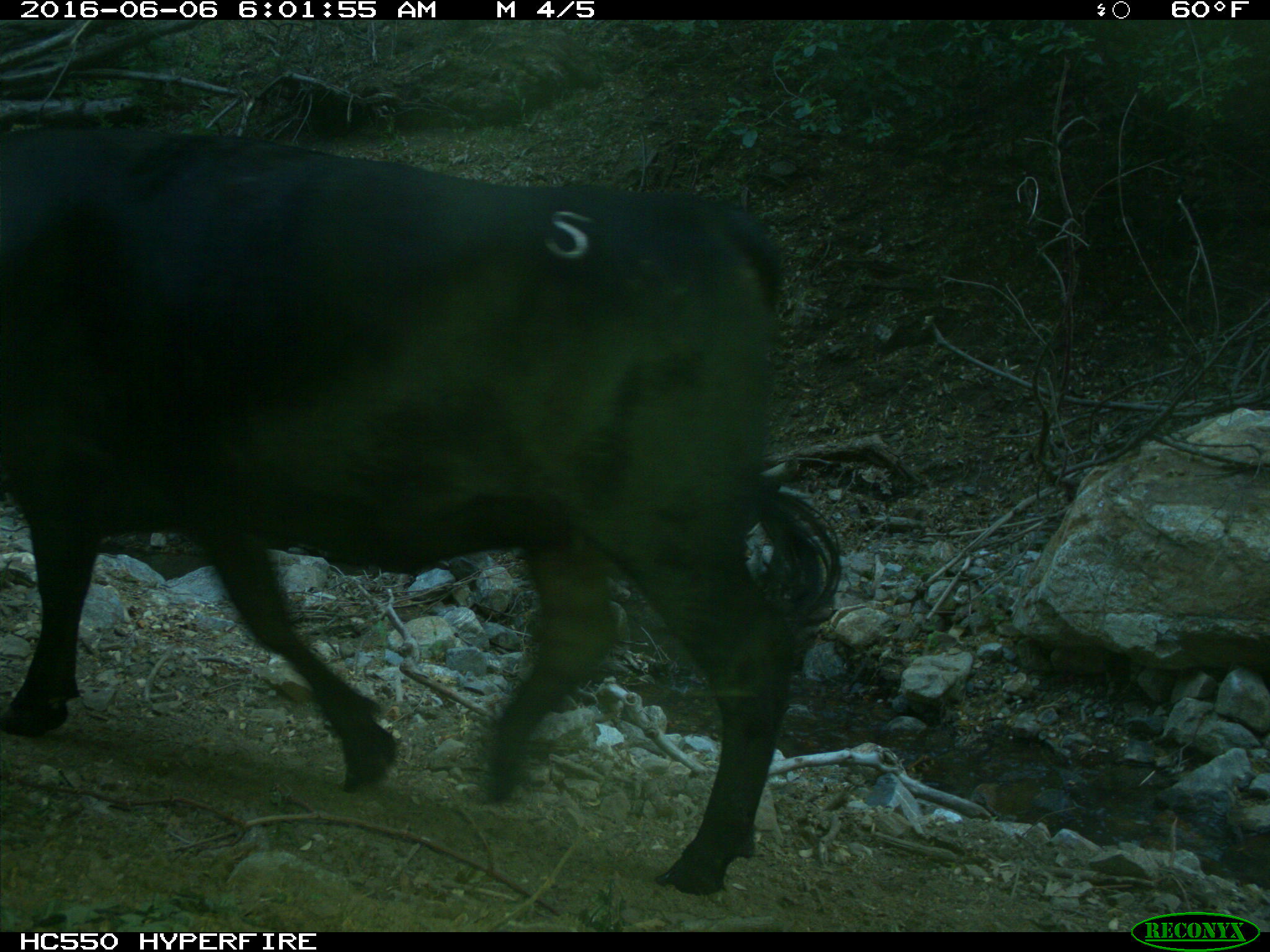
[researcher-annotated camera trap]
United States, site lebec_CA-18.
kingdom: Animalia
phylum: Chordata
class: Mammalia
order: Artiodactyla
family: Bovidae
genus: Bos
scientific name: Bos taurus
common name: domestic cow